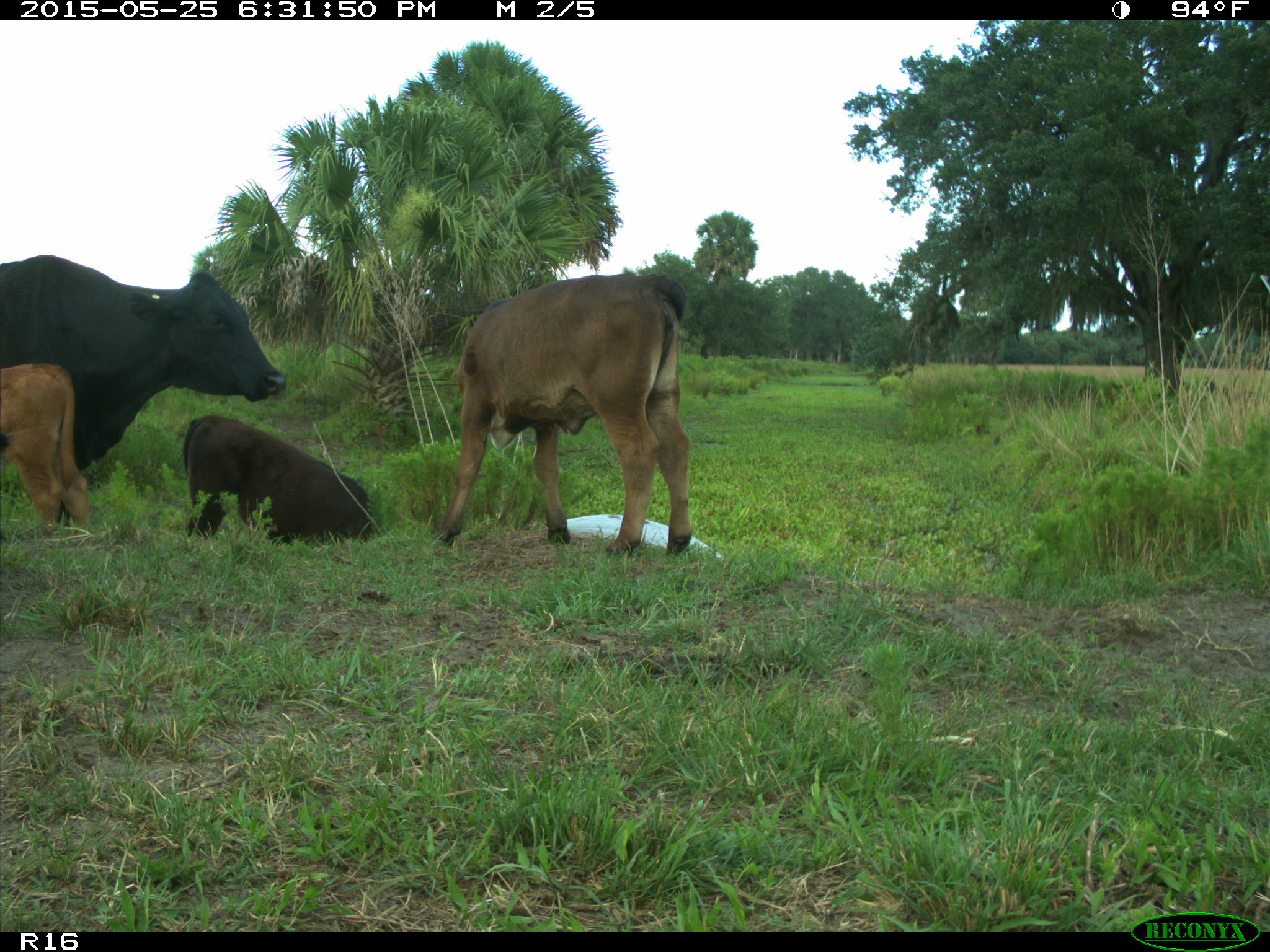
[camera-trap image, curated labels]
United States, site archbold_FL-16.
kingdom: Animalia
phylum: Chordata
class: Mammalia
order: Artiodactyla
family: Bovidae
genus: Bos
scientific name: Bos taurus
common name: domestic cow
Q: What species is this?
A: Bos taurus (domestic cow).